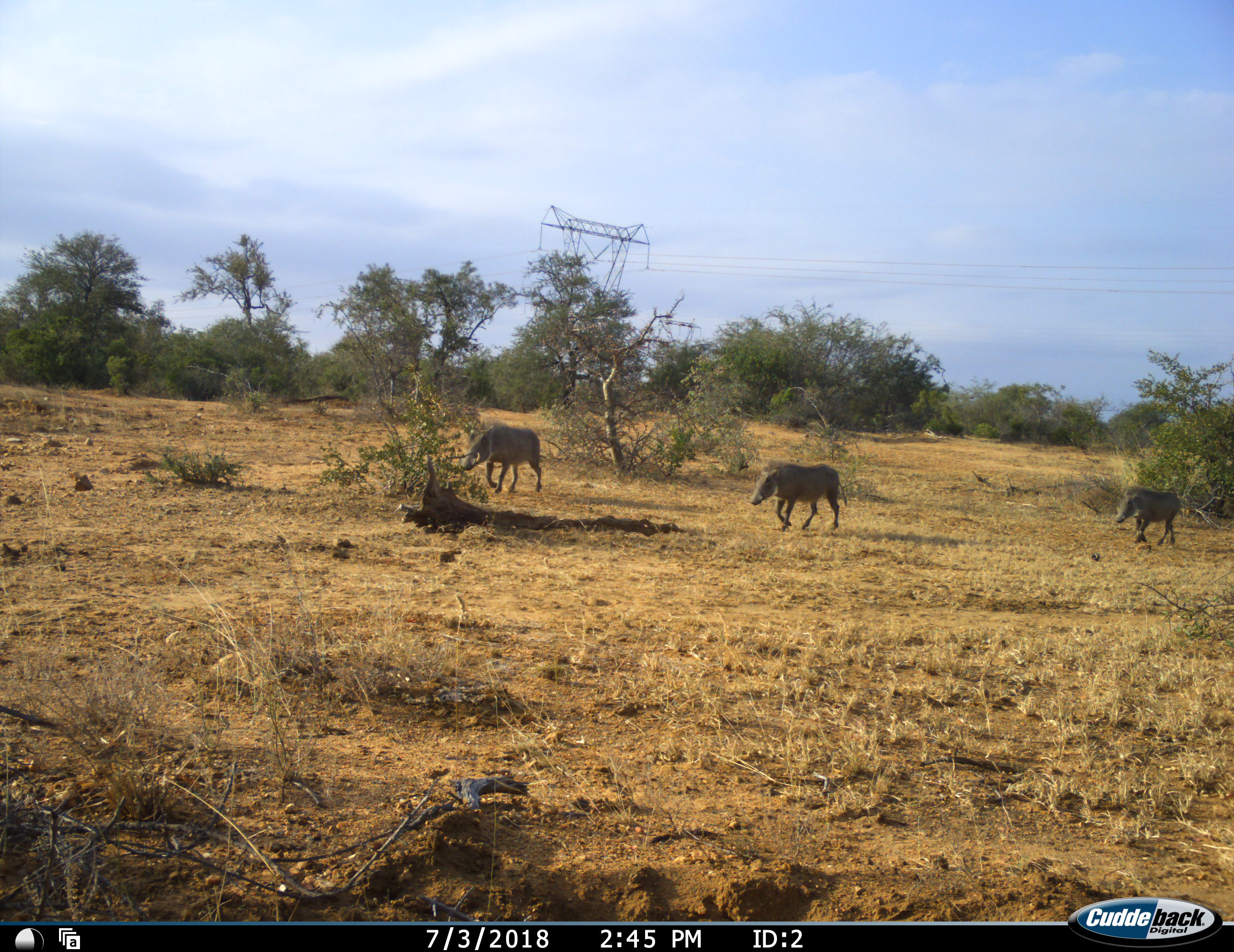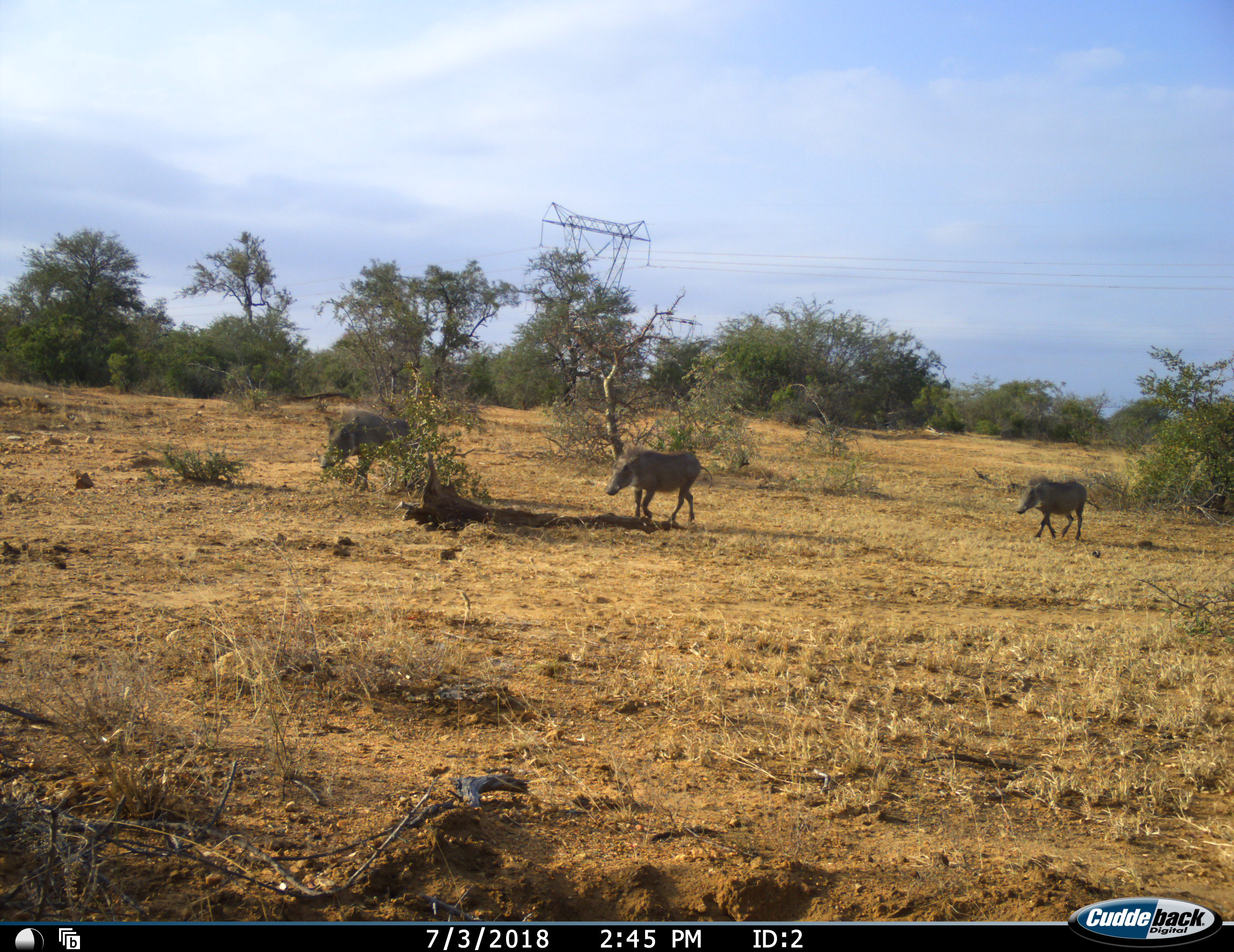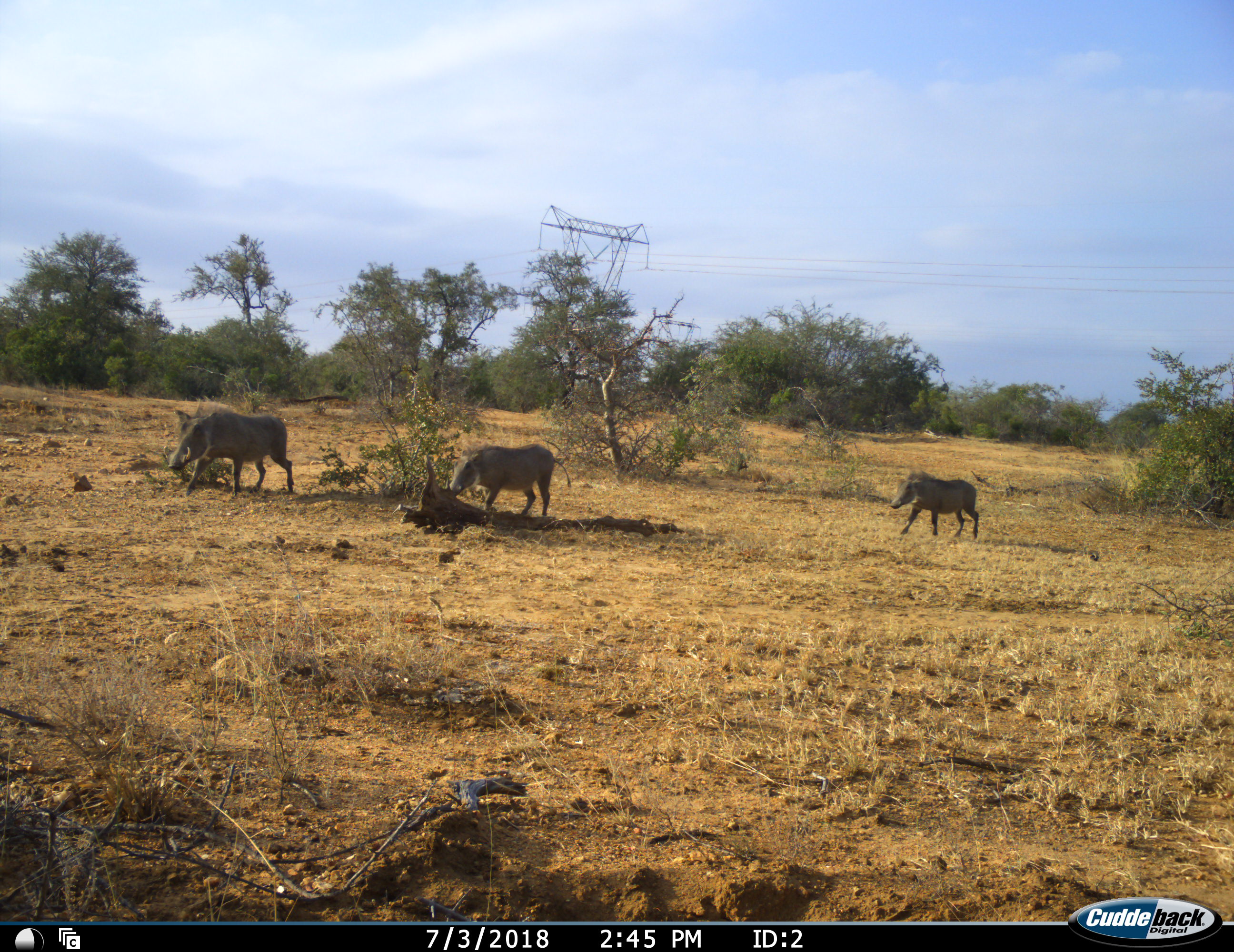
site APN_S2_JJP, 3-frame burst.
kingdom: Animalia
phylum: Chordata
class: Mammalia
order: Artiodactyla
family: Suidae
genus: Phacochoerus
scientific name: Phacochoerus africanus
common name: warthog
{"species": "warthog (Phacochoerus africanus)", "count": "3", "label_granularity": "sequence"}